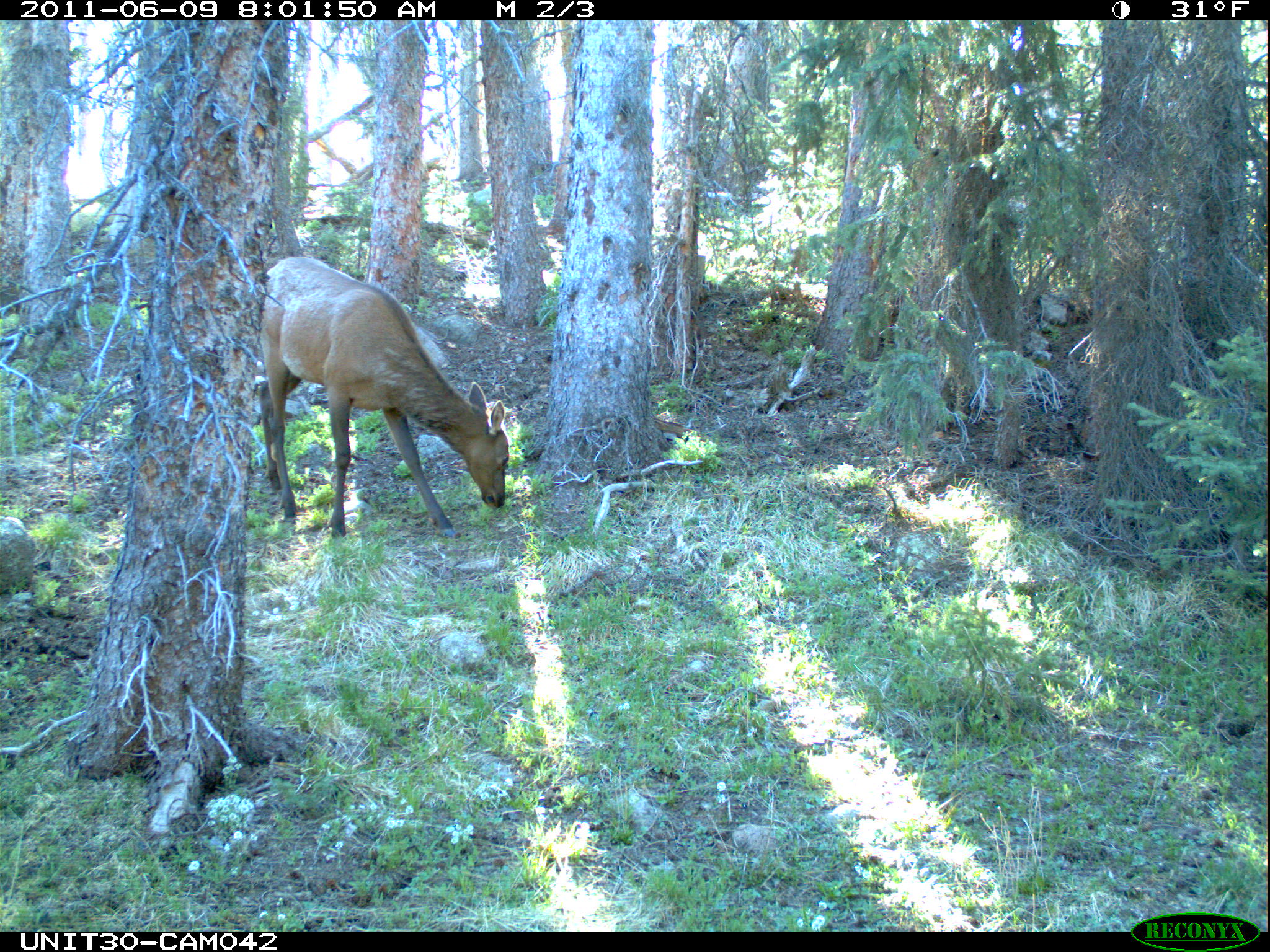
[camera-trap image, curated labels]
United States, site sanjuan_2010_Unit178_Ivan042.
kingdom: Animalia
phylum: Chordata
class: Mammalia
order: Artiodactyla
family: Cervidae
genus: Cervus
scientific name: Cervus elaphus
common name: red deer